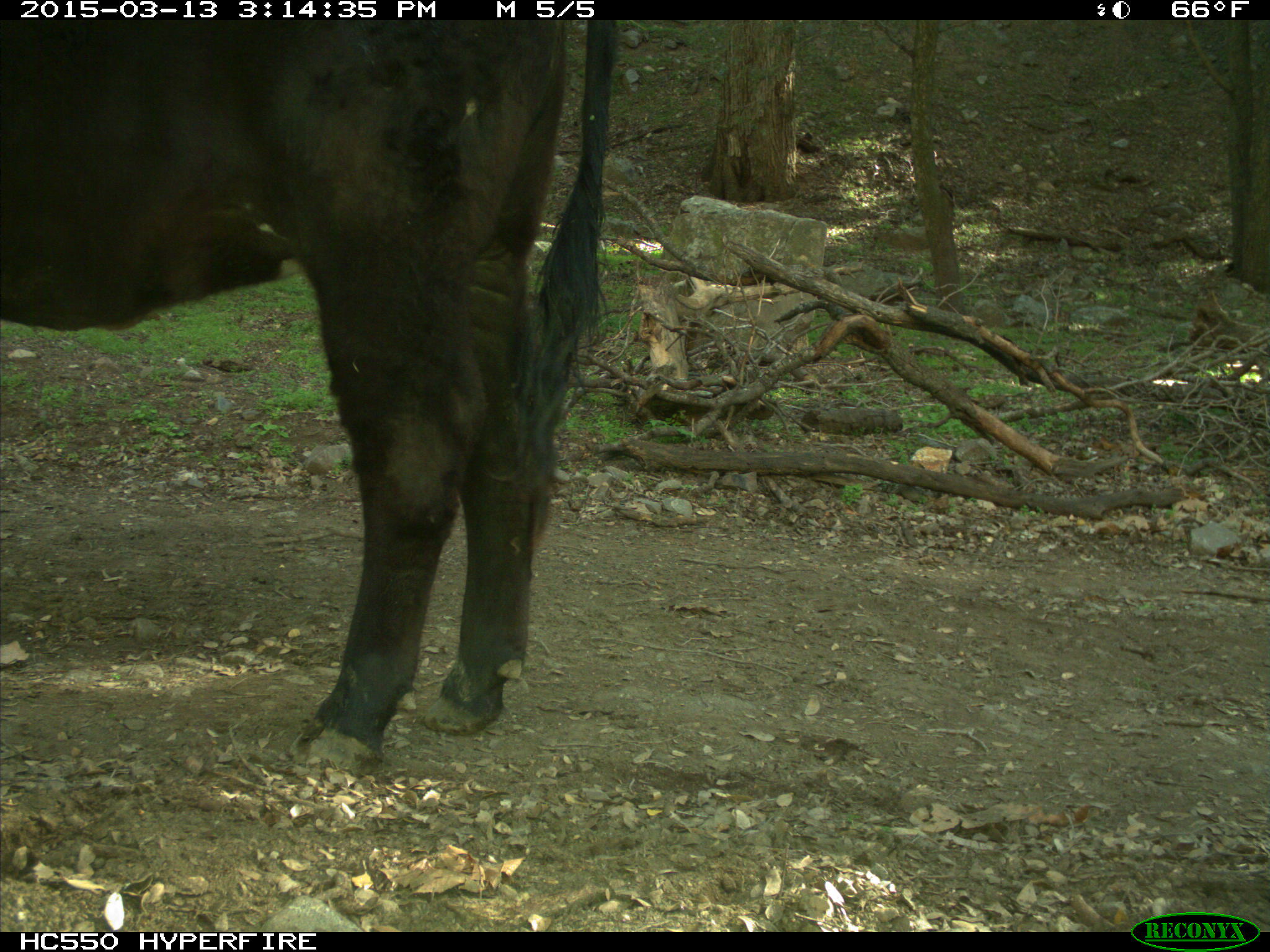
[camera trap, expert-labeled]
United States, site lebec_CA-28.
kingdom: Animalia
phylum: Chordata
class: Mammalia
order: Artiodactyla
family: Bovidae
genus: Bos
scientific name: Bos taurus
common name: domestic cow